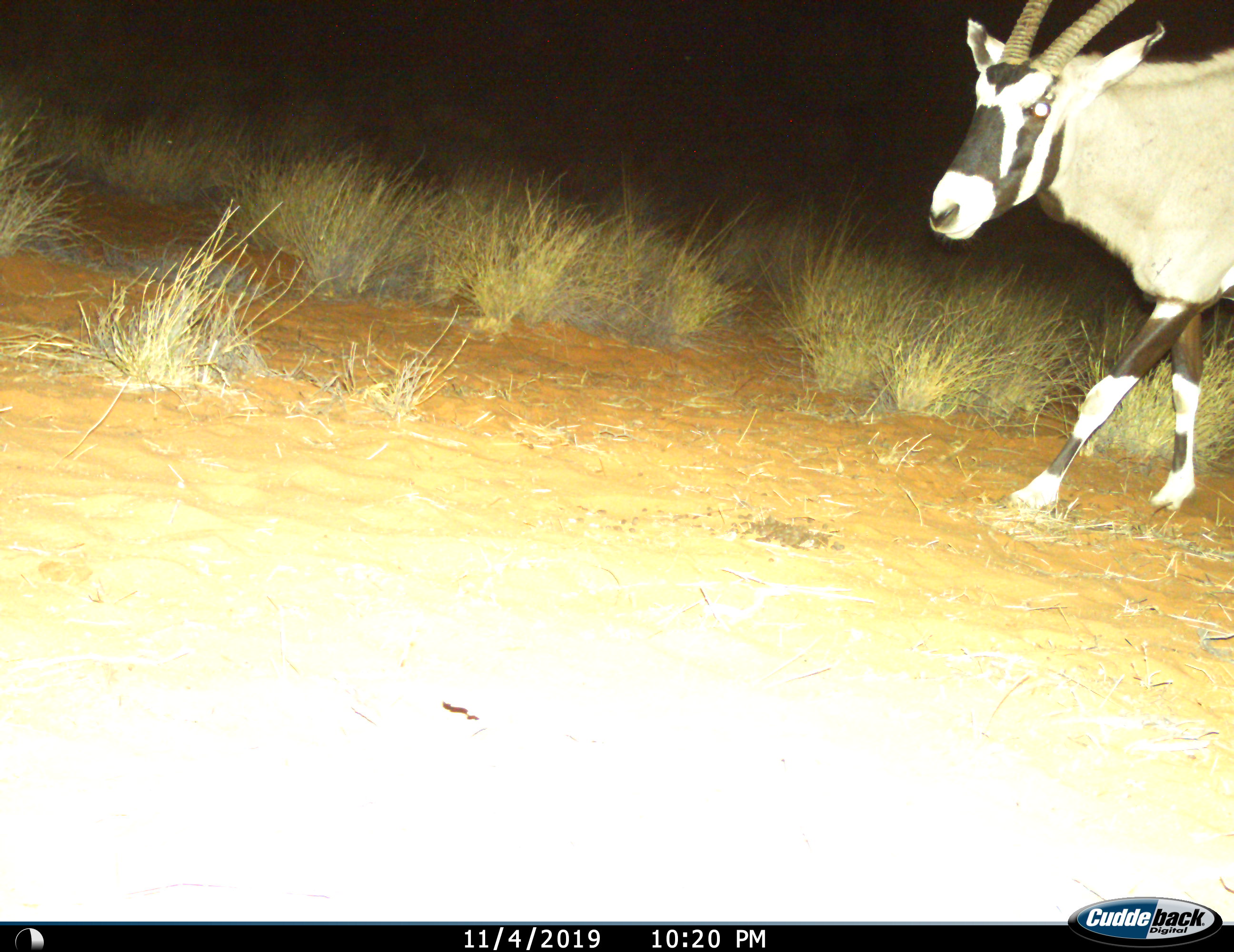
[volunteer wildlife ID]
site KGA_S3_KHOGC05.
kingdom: Animalia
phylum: Chordata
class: Mammalia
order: Artiodactyla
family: Bovidae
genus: Oryx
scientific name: Oryx gazella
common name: gemsbok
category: oryx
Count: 1.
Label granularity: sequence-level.